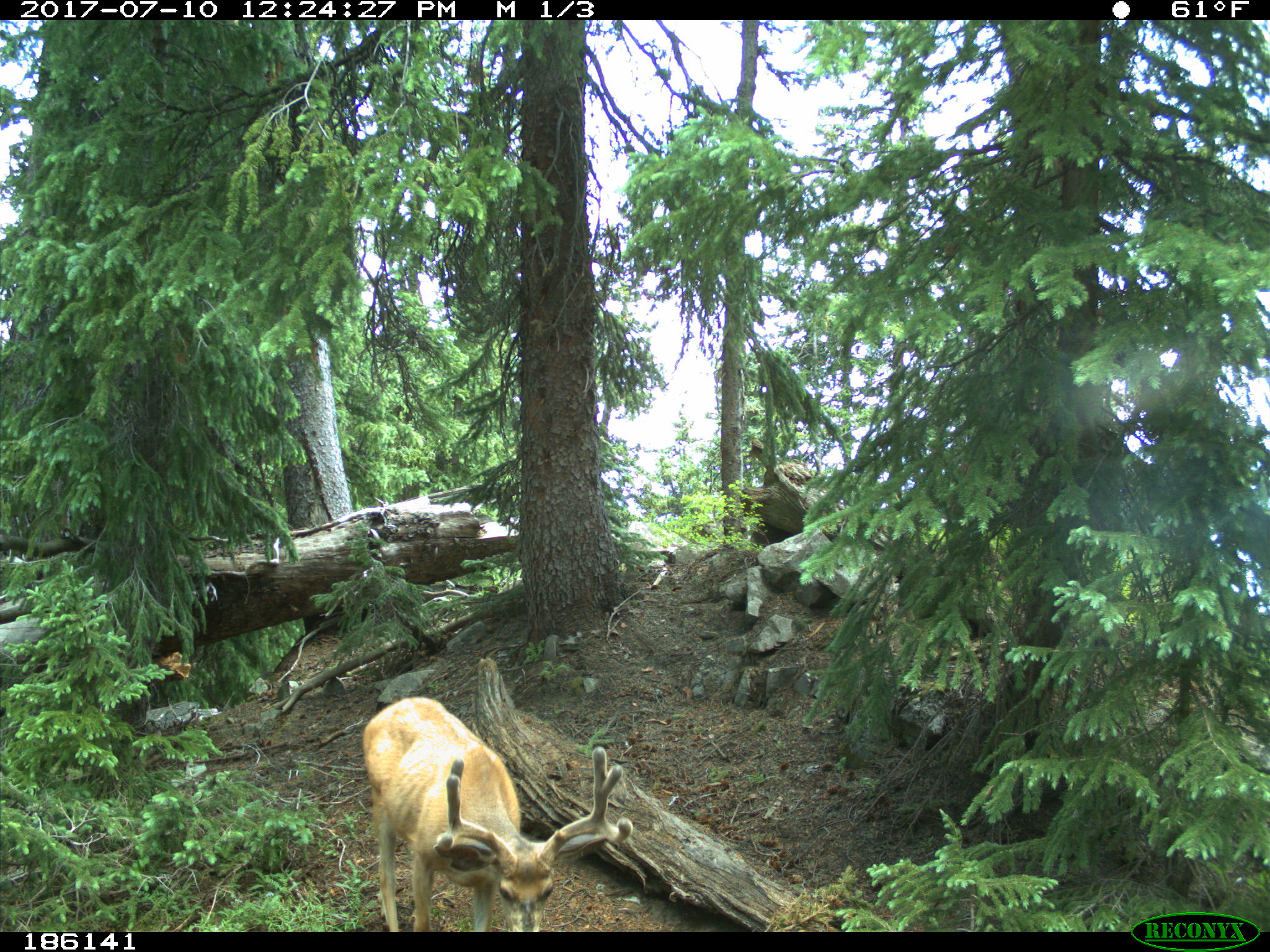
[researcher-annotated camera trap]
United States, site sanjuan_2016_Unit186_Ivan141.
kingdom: Animalia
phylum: Chordata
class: Mammalia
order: Artiodactyla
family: Cervidae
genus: Odocoileus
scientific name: Odocoileus hemionus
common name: mule deer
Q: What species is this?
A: Odocoileus hemionus (mule deer).